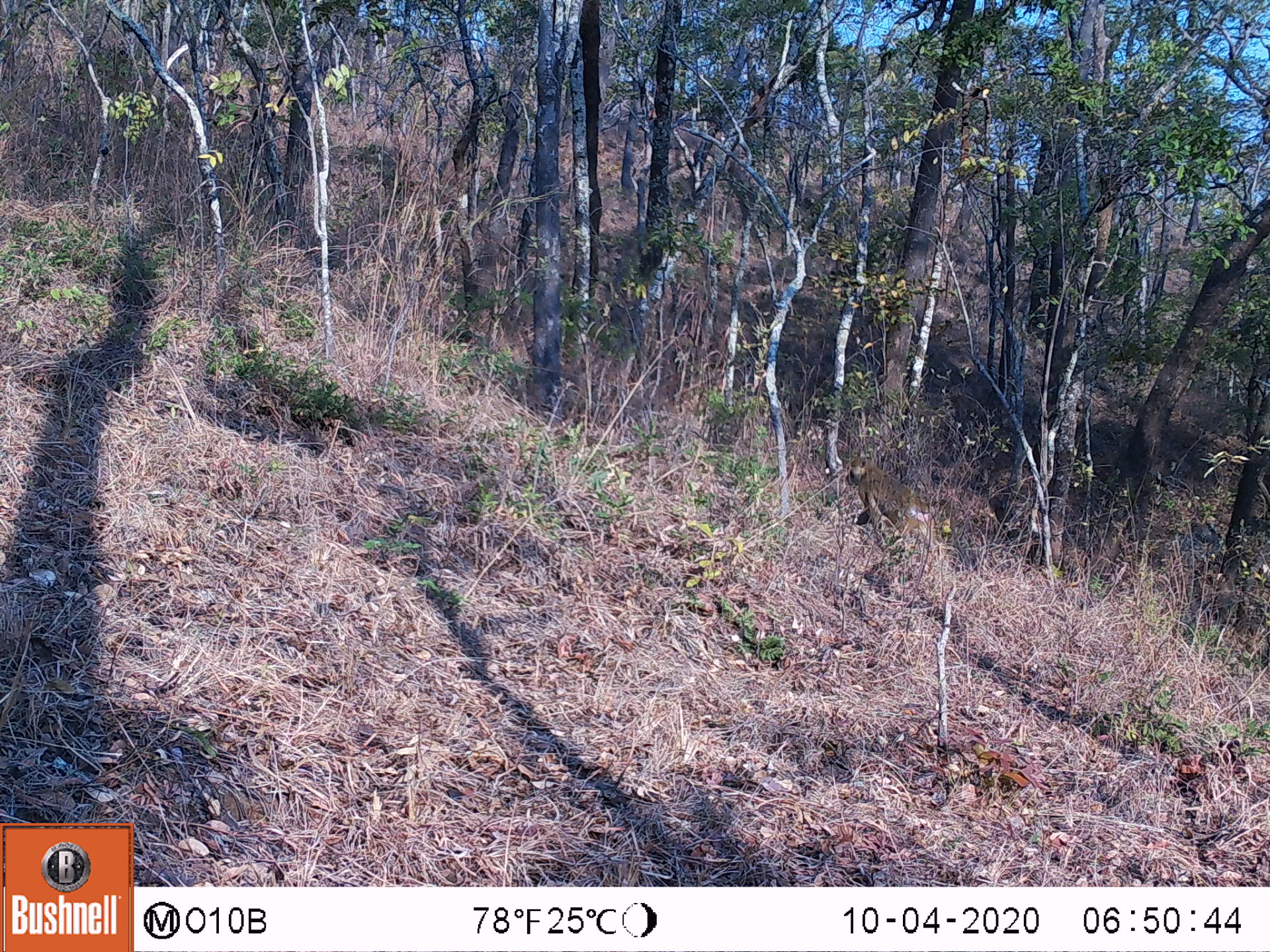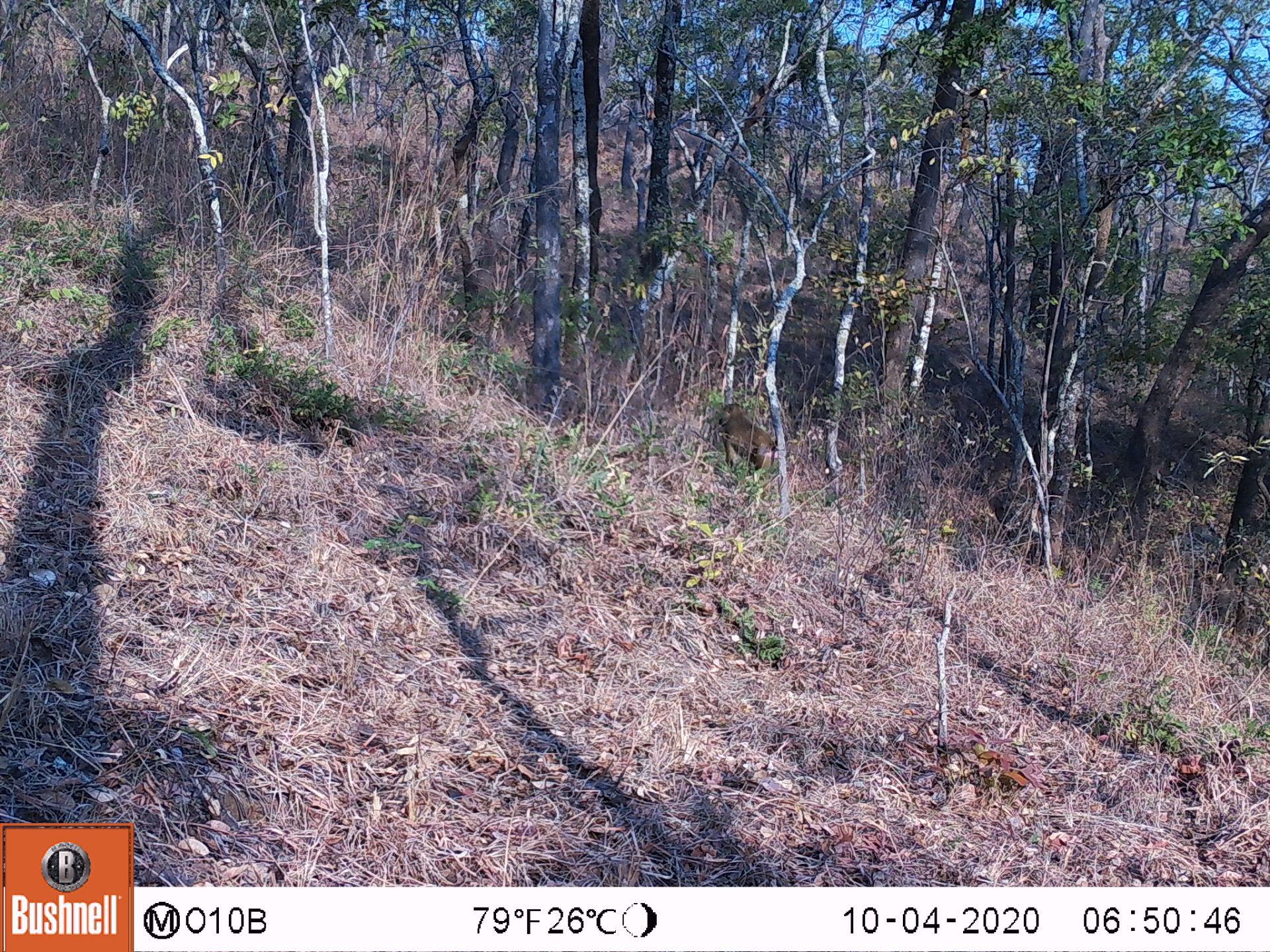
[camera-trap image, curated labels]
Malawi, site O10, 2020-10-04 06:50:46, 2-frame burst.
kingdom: Animalia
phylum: Chordata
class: Mammalia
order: Primates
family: Cercopithecidae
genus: Papio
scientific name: Papio cynocephalus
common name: yellow baboon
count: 1